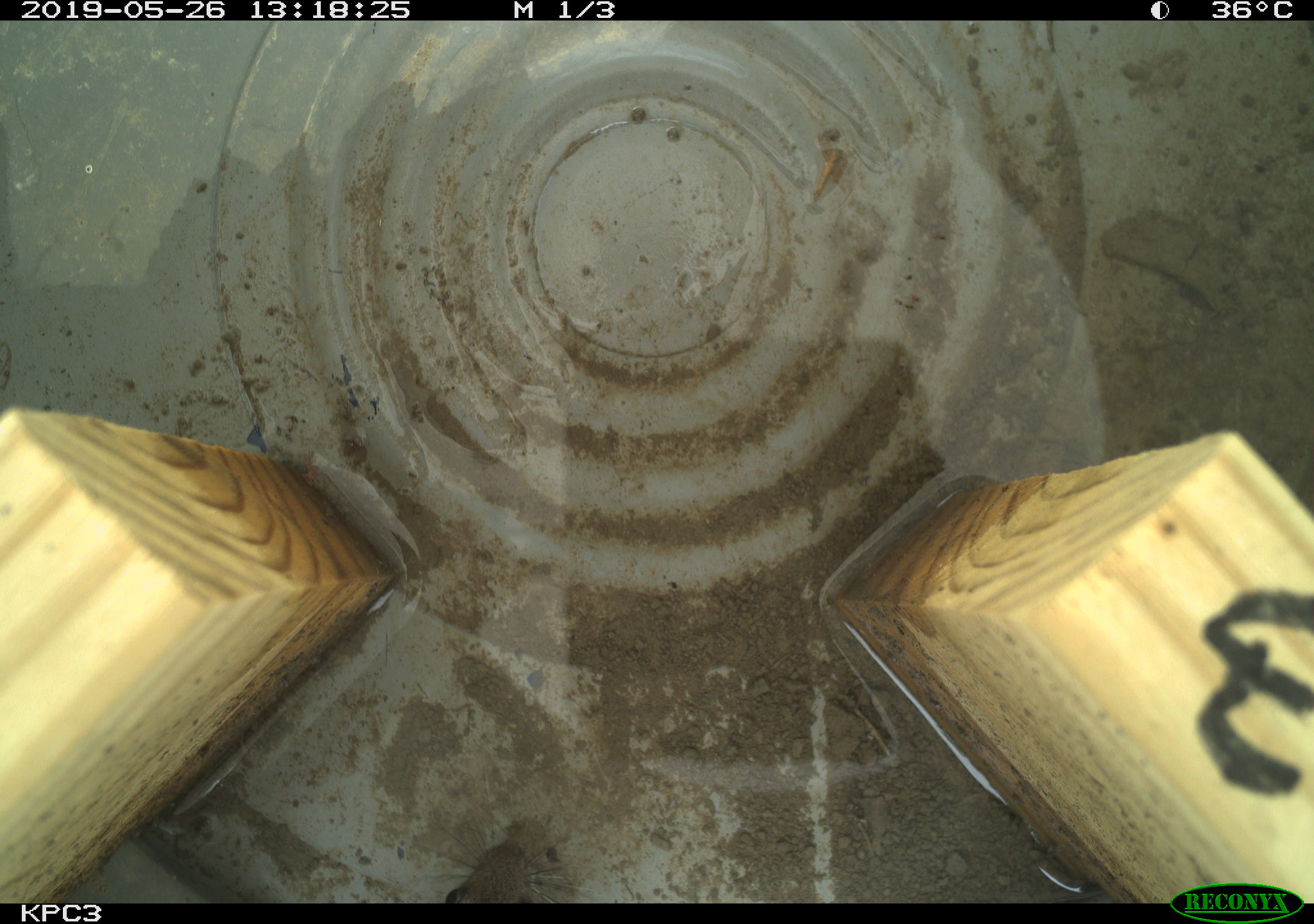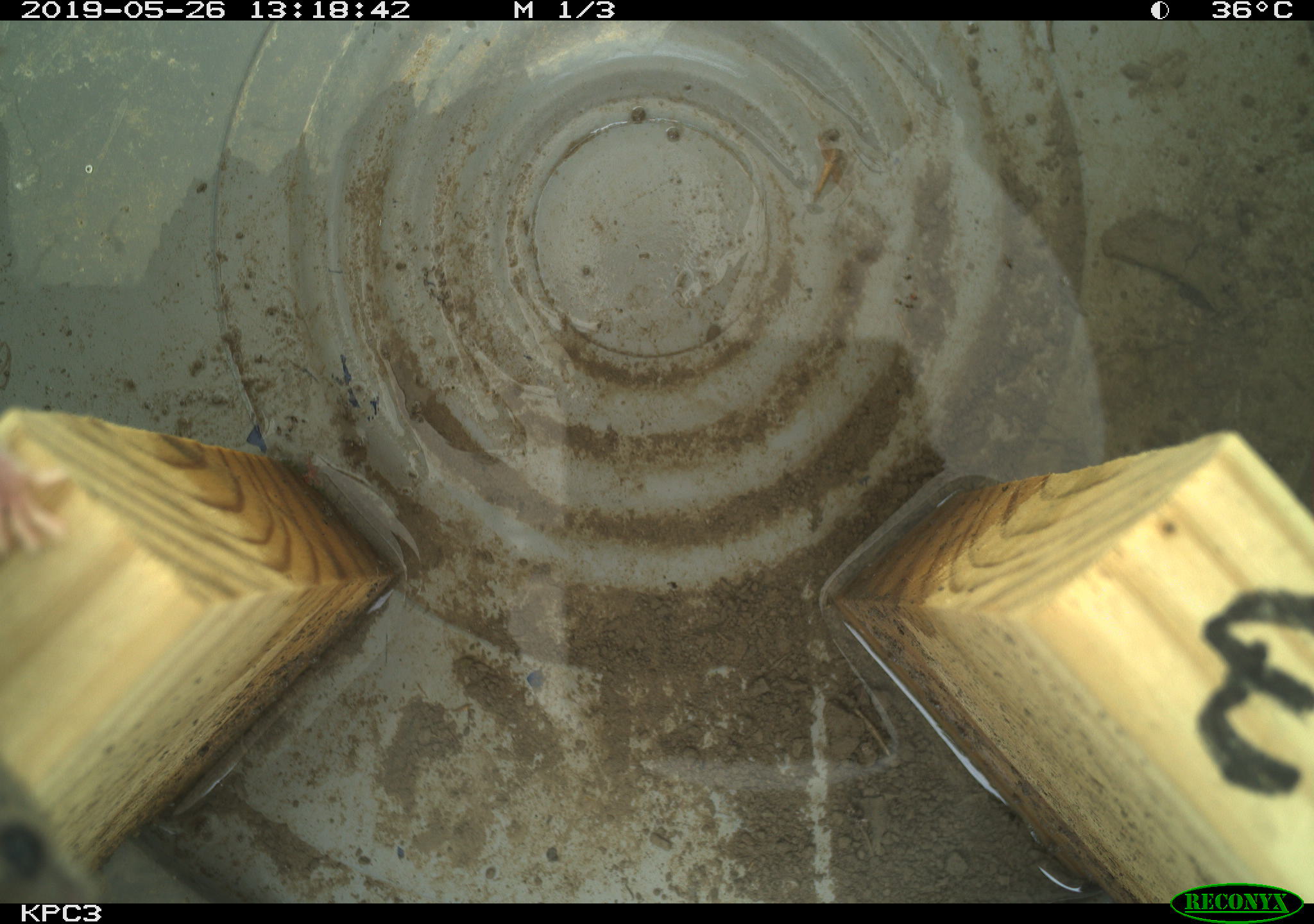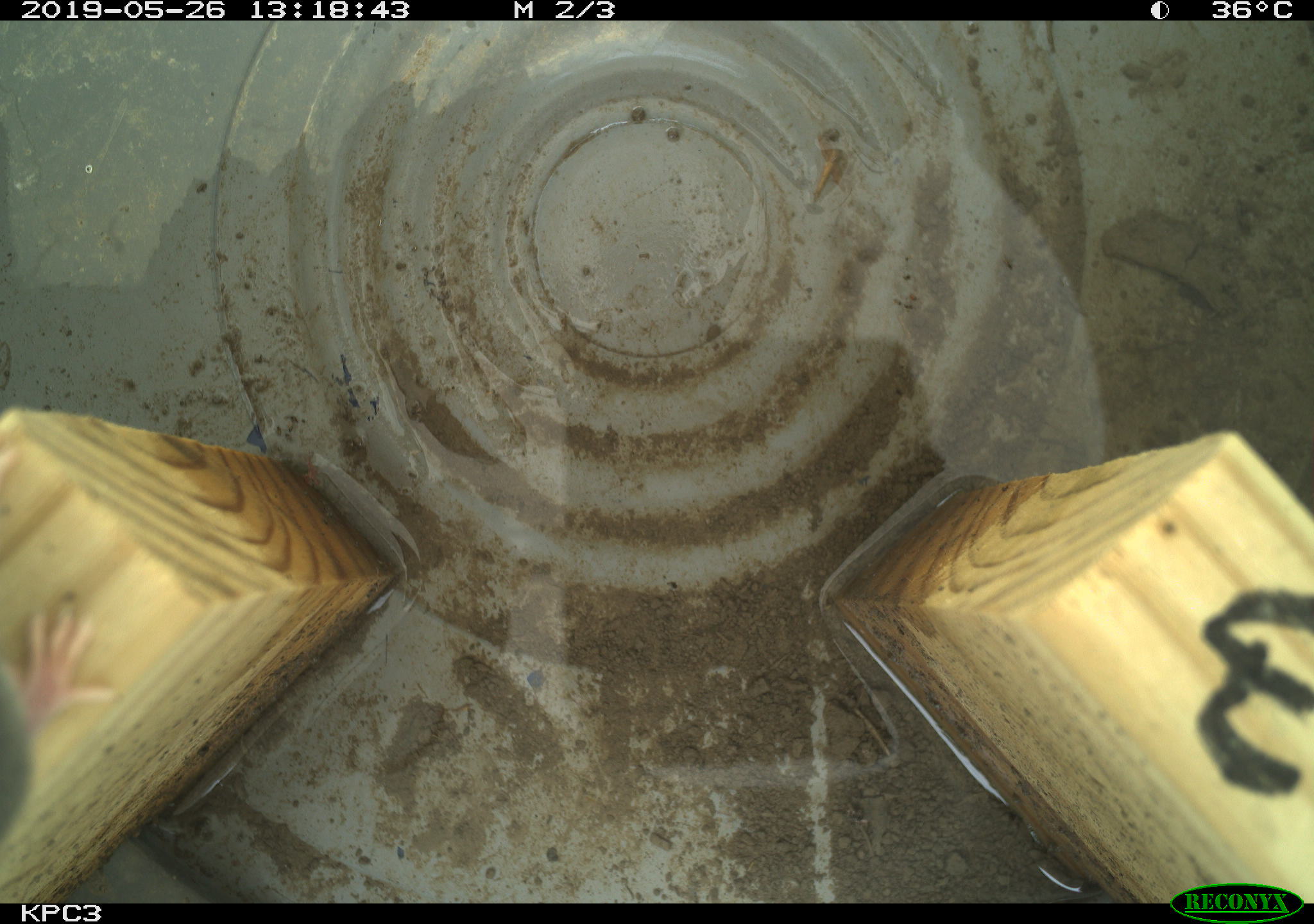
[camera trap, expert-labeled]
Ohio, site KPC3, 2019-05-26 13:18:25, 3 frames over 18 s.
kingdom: Animalia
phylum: Chordata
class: Mammalia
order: Rodentia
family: Cricetidae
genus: Peromyscus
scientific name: Peromyscus leucopus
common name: white-footed mouse